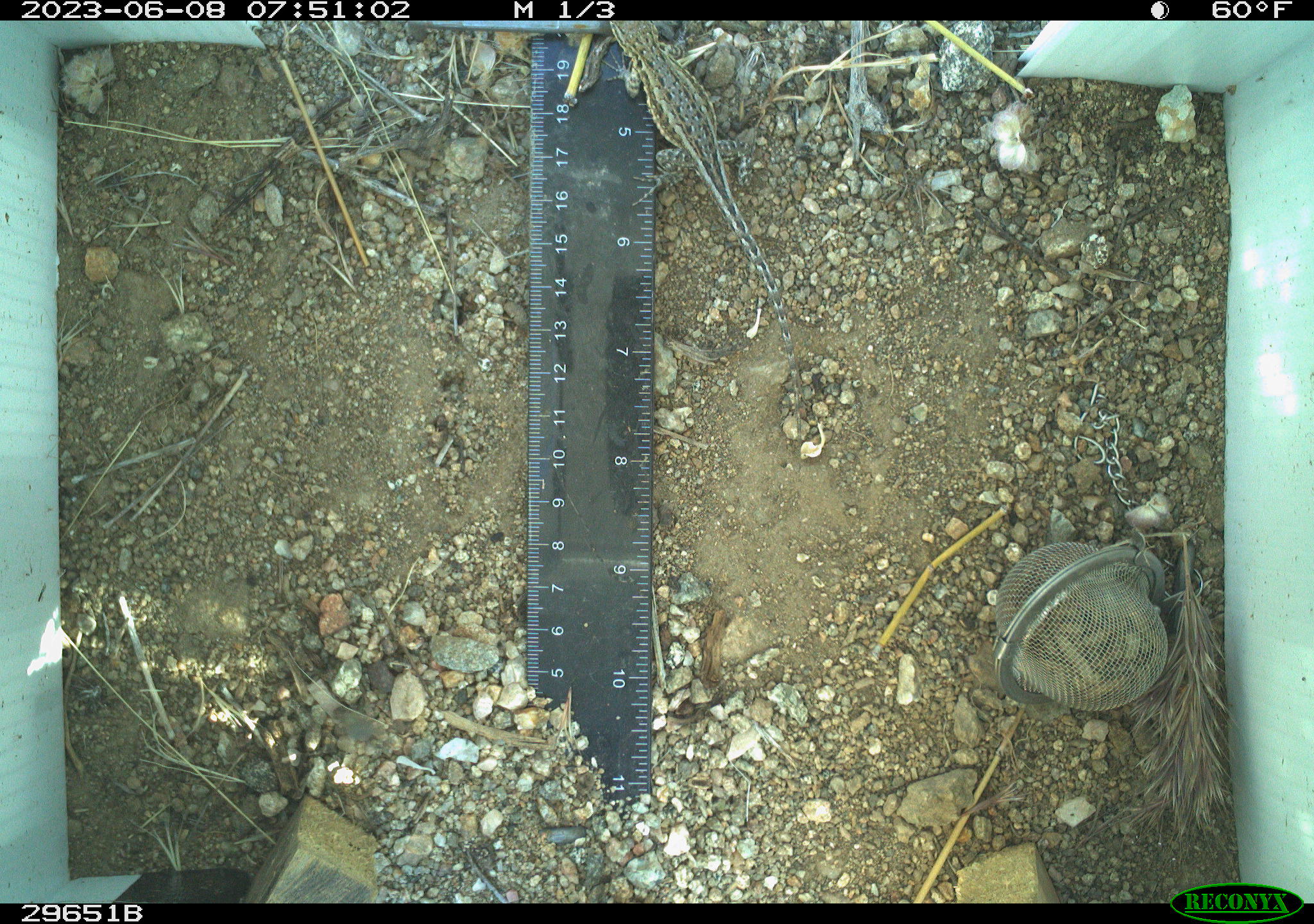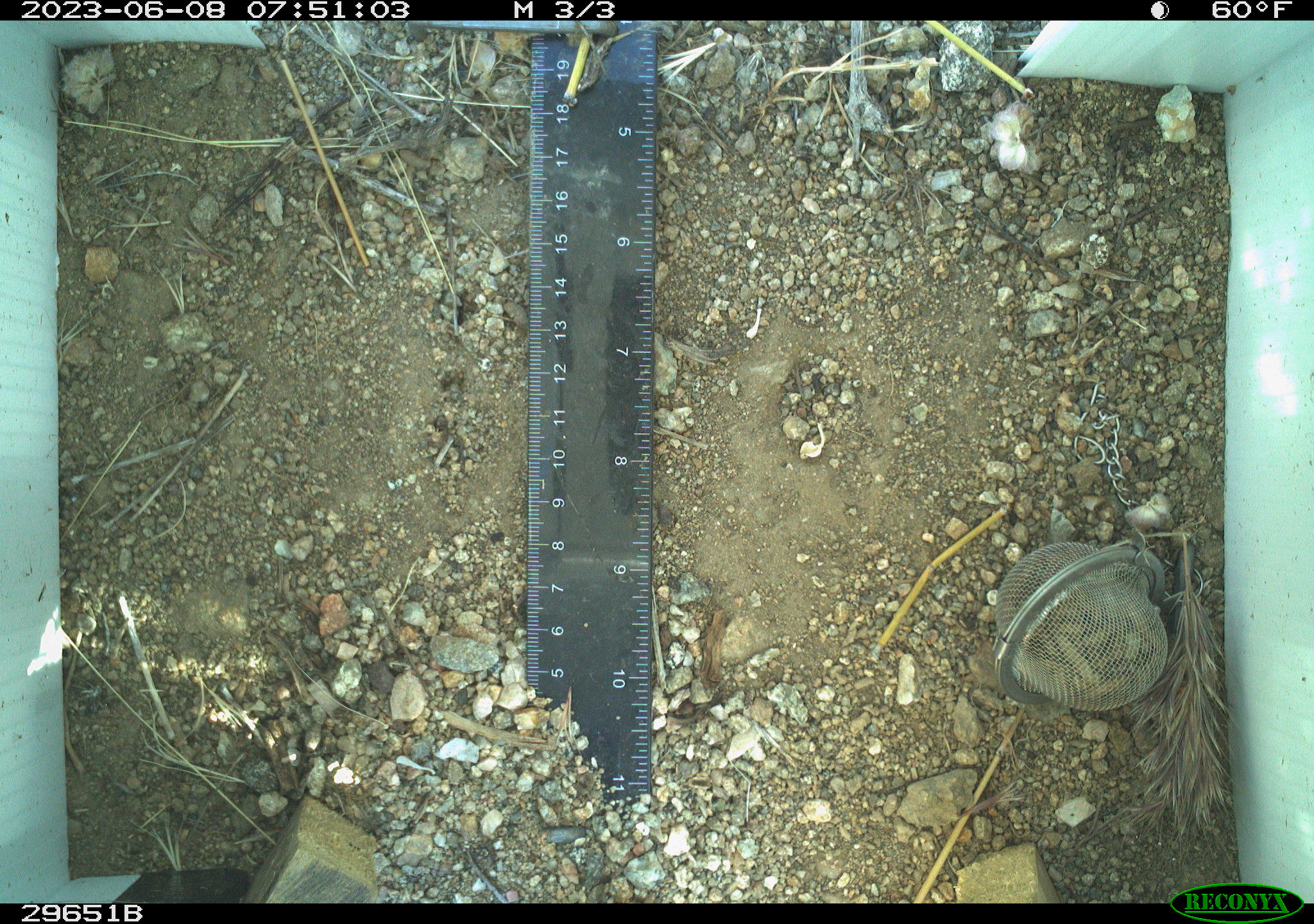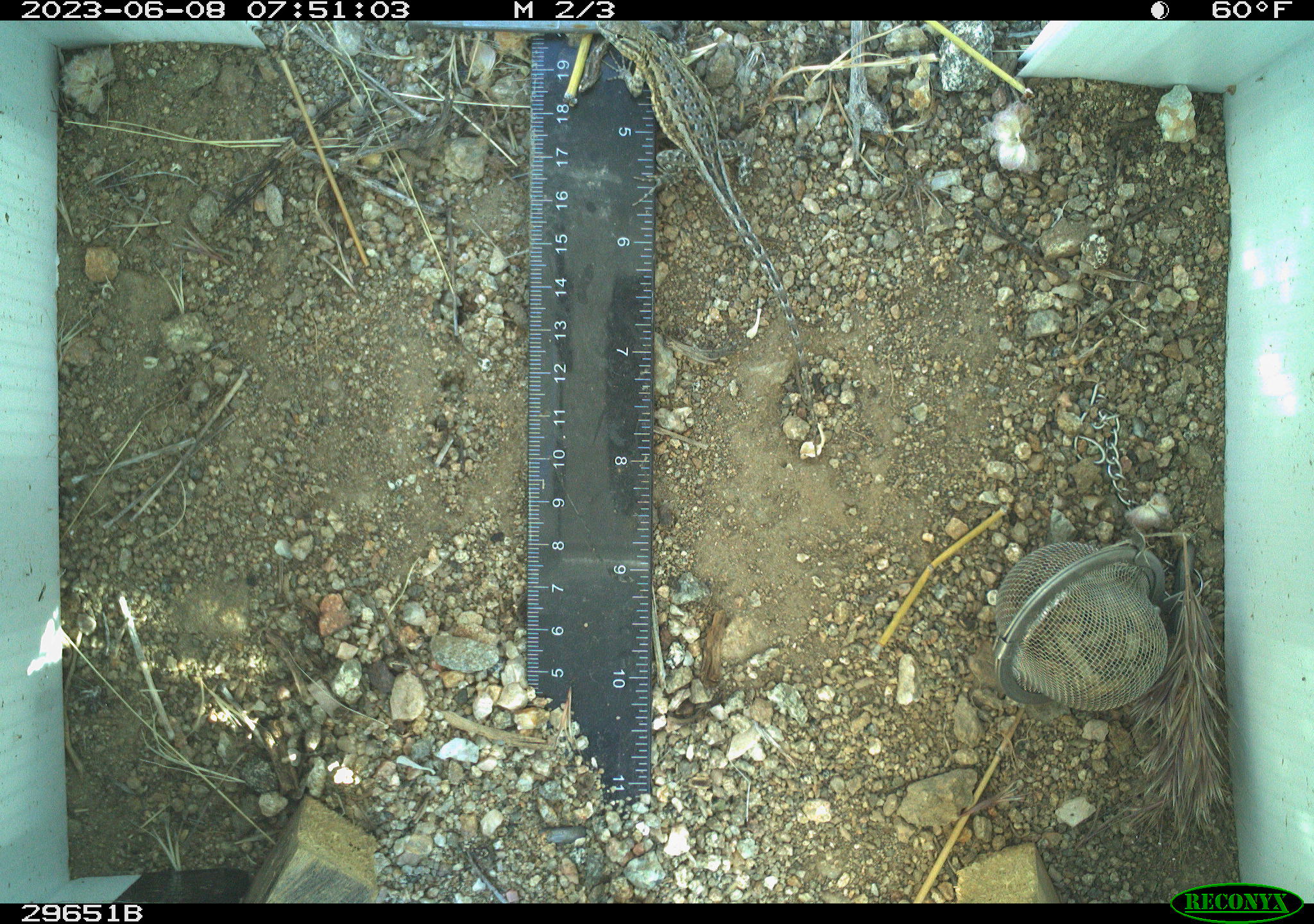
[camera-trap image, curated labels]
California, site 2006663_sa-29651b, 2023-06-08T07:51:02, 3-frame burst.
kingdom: Animalia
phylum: Chordata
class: Reptilia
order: Squamata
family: Phrynosomatidae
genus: Uta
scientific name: Uta stansburiana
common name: common side-blotched lizard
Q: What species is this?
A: Common side-blotched lizard (Uta stansburiana).